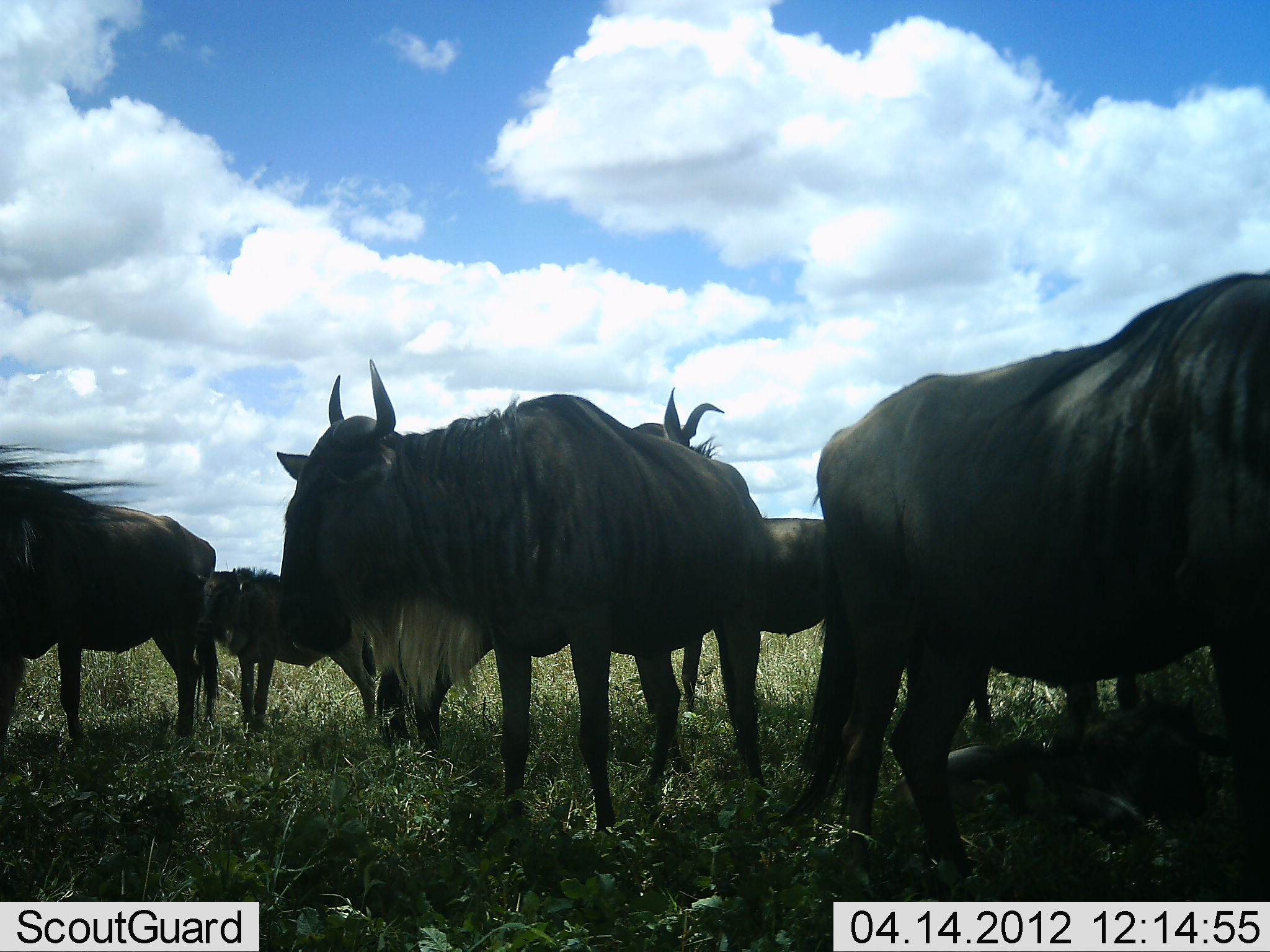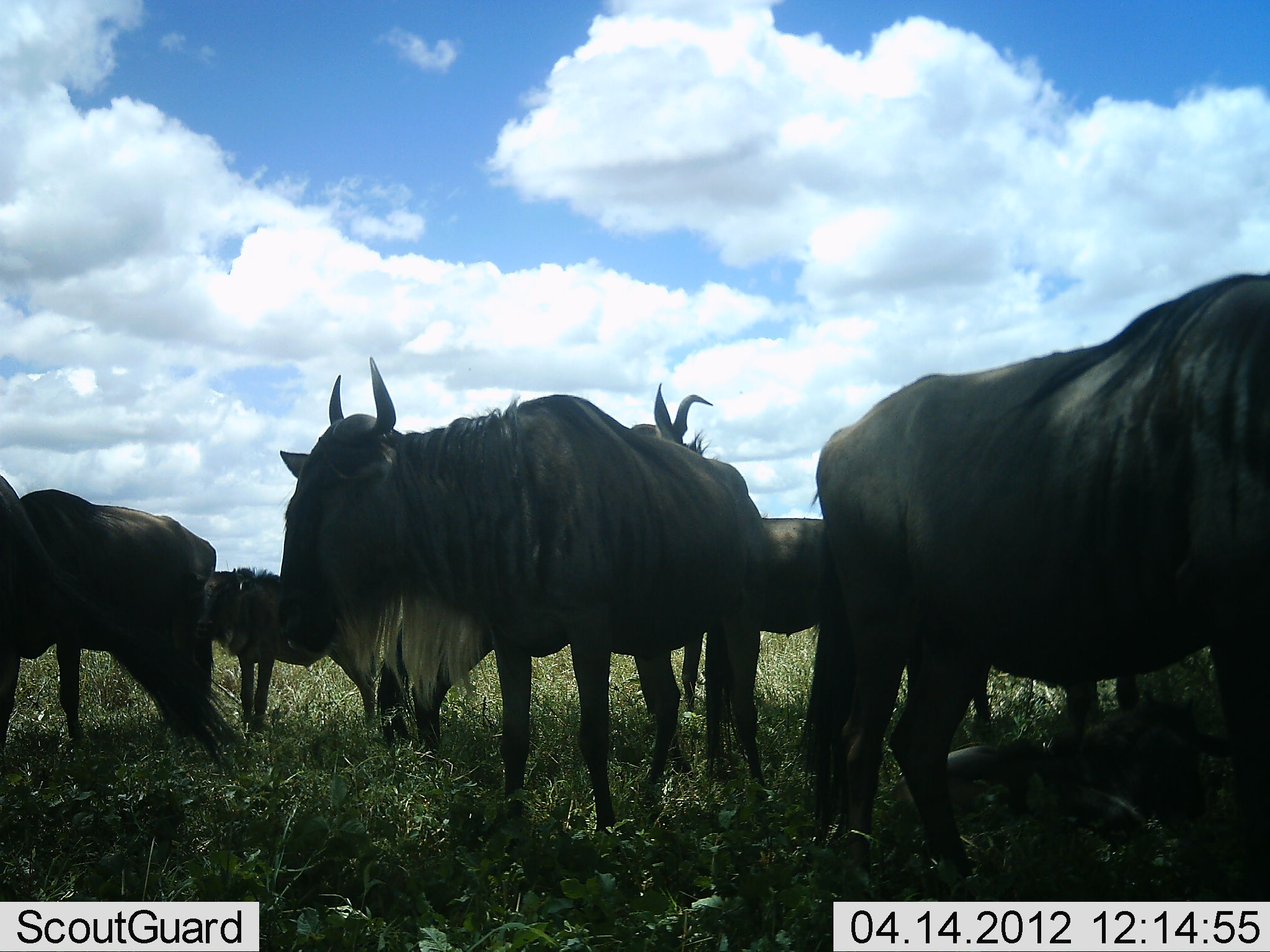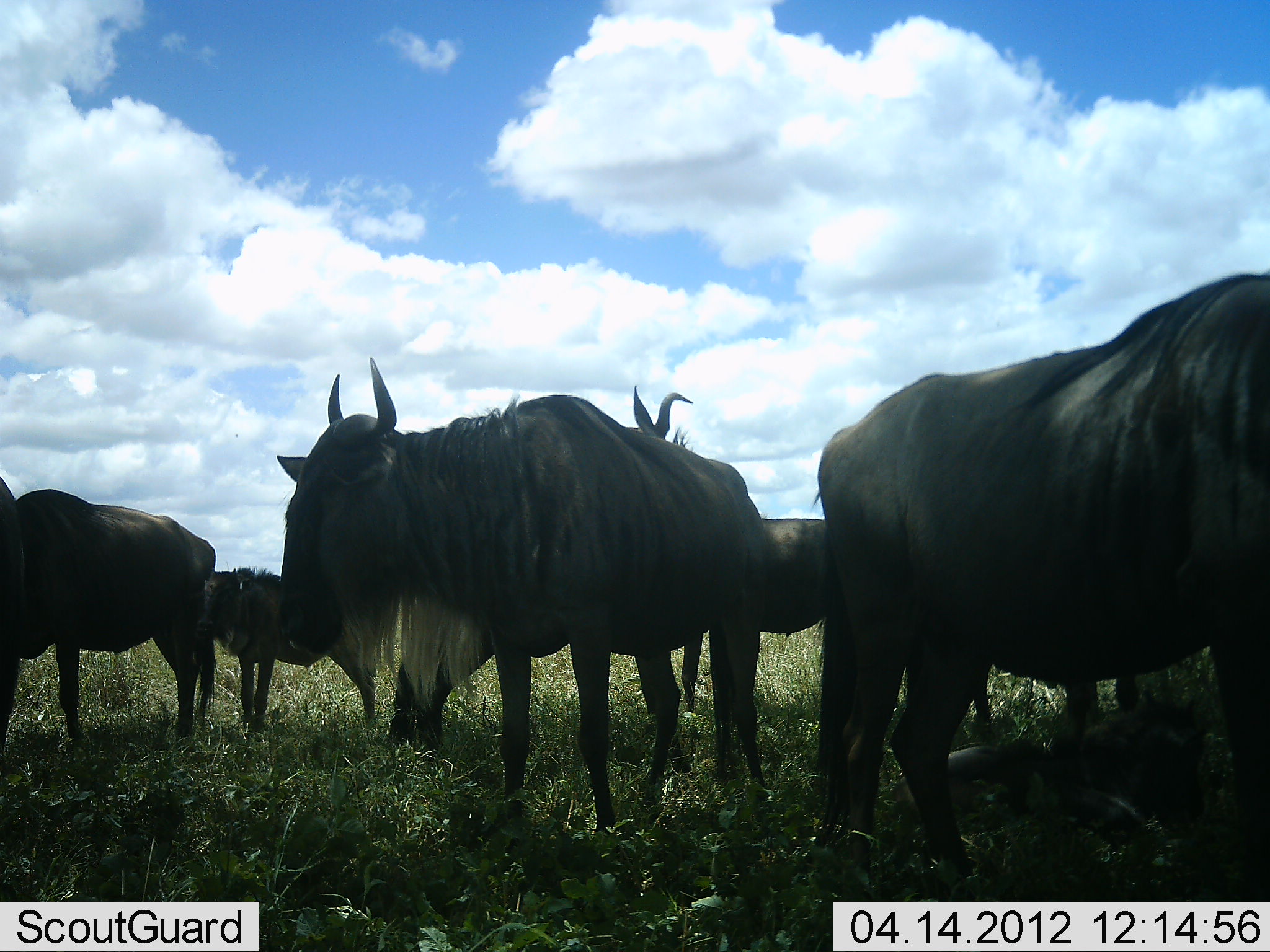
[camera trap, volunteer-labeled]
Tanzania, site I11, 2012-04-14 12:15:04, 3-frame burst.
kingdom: Animalia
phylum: Chordata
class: Mammalia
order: Artiodactyla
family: Bovidae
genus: Connochaetes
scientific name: Connochaetes taurinus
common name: blue wildebeest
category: wildebeest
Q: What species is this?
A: Wildebeest (blue wildebeest) (Connochaetes taurinus).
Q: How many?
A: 8.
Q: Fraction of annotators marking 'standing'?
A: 85%.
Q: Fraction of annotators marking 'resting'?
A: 77%.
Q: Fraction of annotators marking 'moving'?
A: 0%.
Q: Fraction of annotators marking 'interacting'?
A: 0%.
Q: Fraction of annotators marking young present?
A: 69%.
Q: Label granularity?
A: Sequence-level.